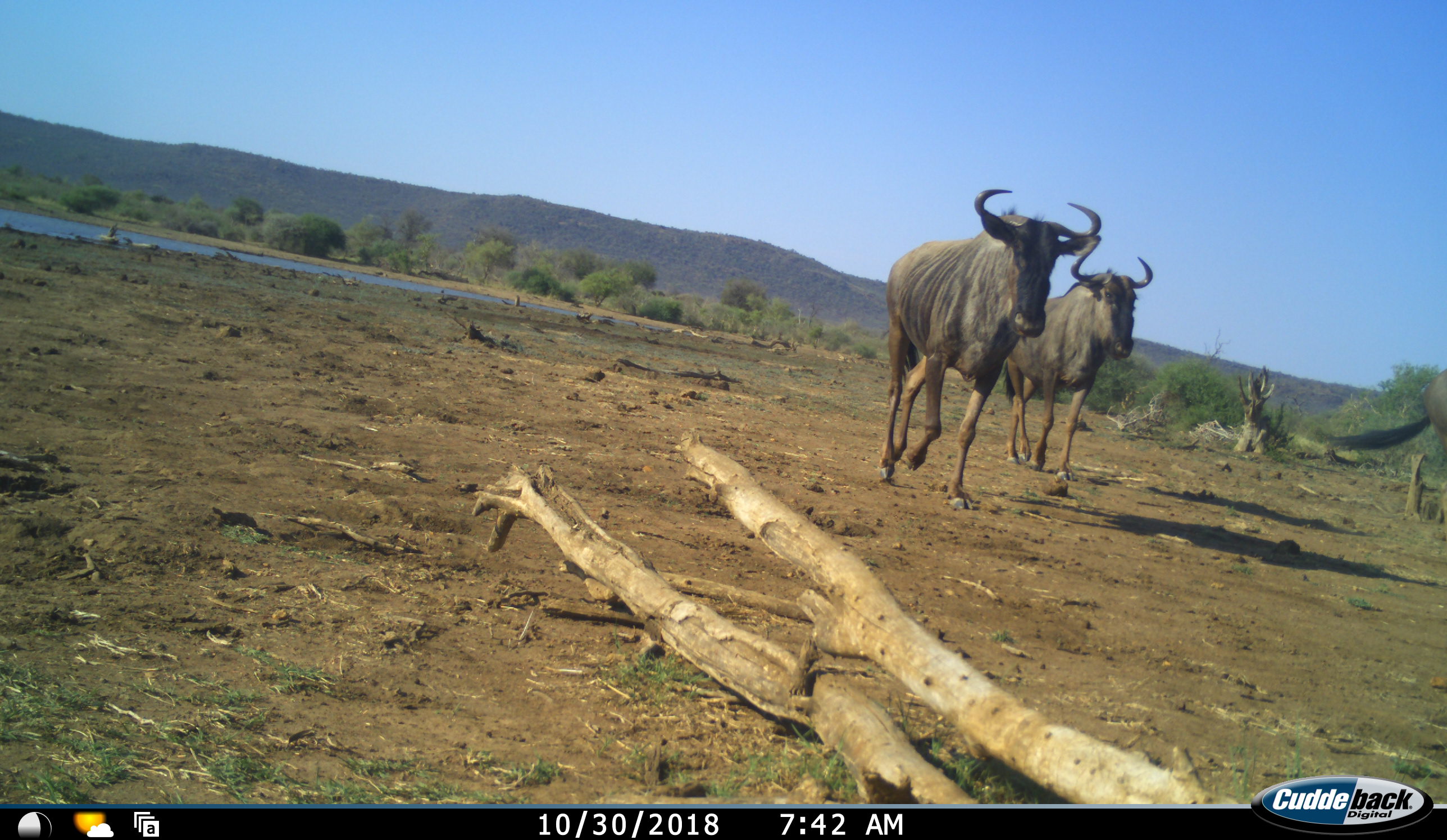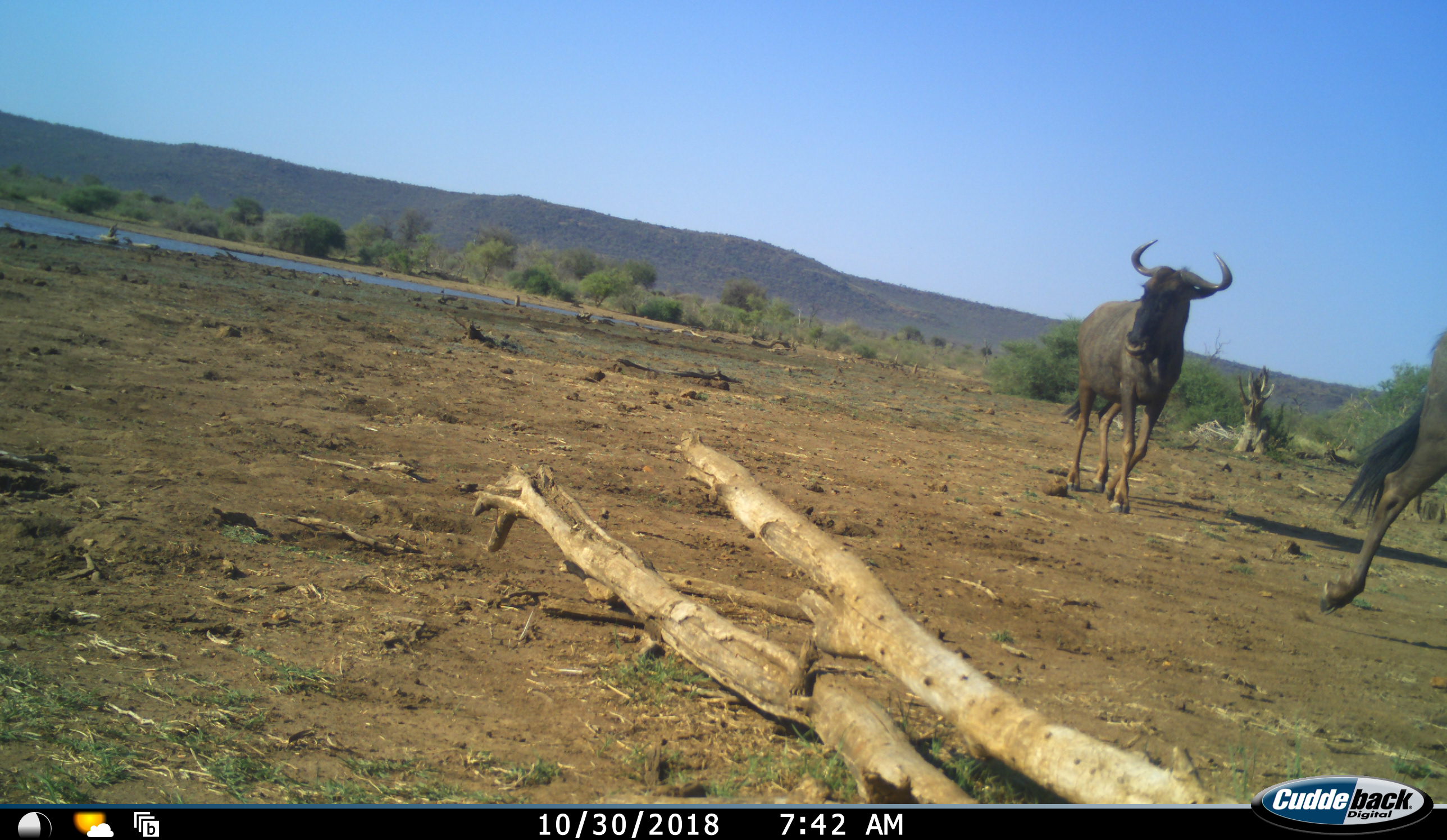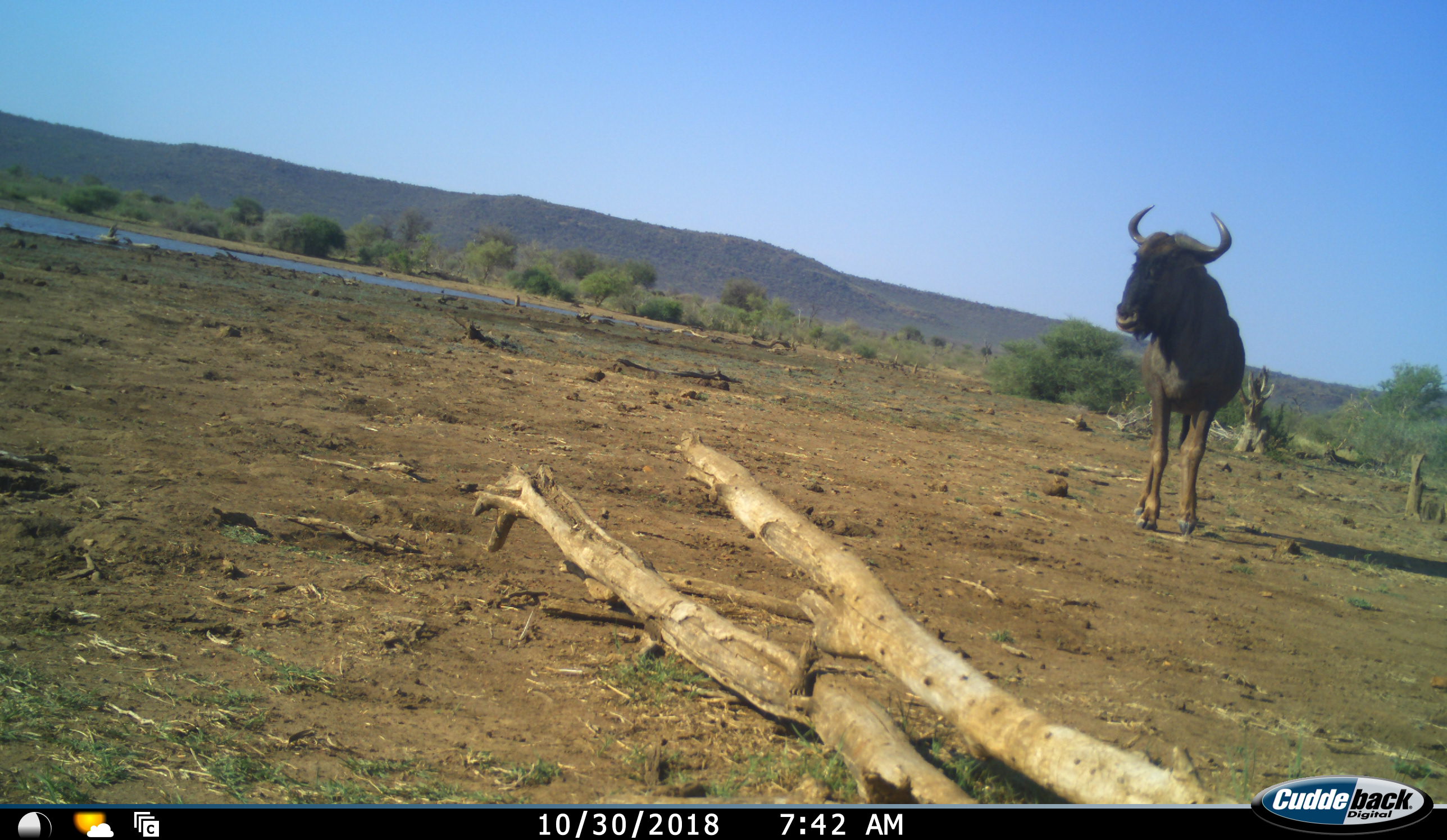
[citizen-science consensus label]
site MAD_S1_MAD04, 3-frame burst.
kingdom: Animalia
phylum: Chordata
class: Mammalia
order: Artiodactyla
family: Bovidae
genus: Connochaetes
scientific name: Connochaetes taurinus taurinus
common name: blue wildebeest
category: wildebeestblue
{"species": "wildebeestblue (blue wildebeest) (Connochaetes taurinus taurinus)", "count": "3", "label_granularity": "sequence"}